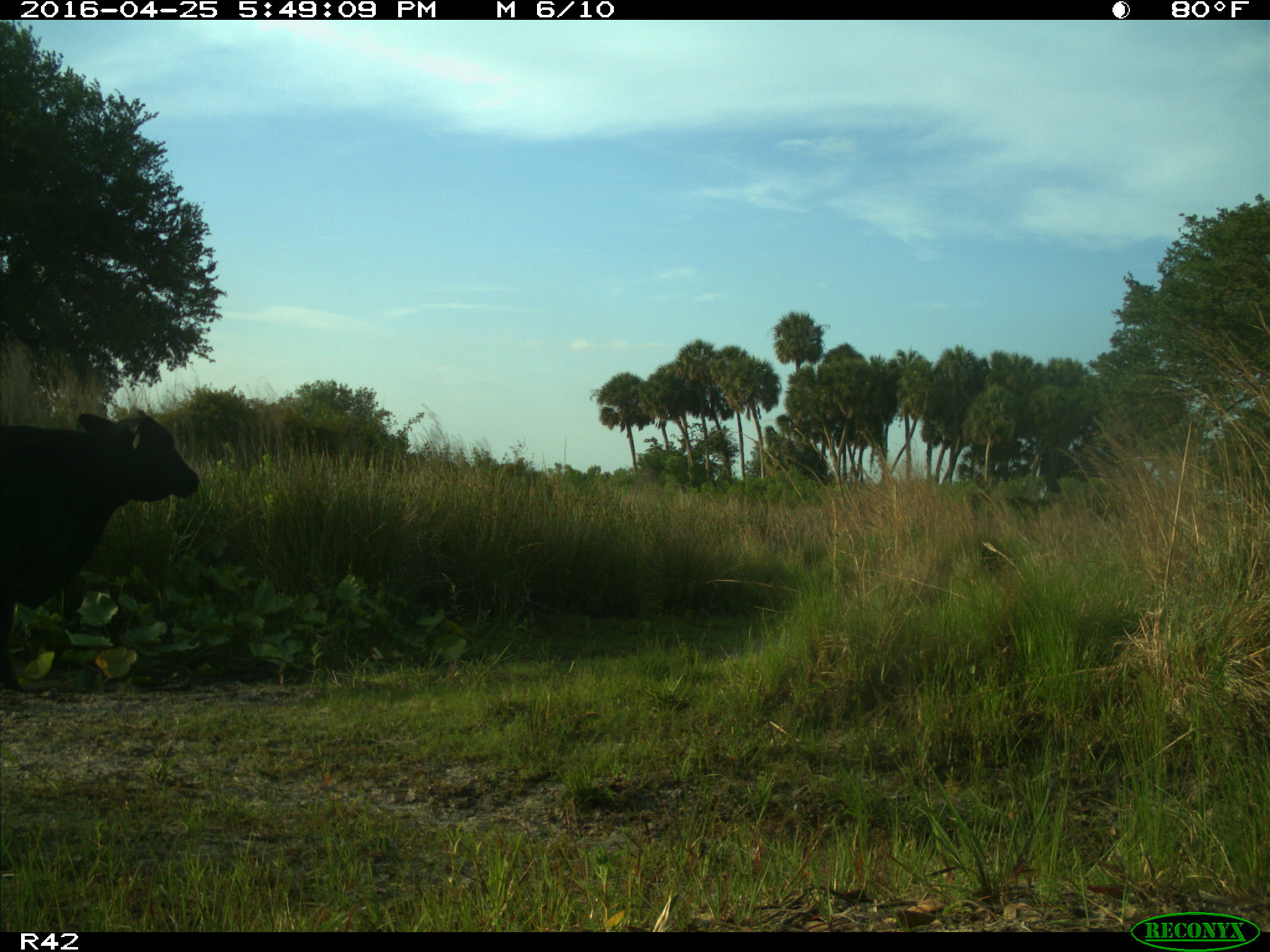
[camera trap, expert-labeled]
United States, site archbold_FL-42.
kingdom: Animalia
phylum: Chordata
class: Mammalia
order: Artiodactyla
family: Bovidae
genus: Bos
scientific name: Bos taurus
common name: domestic cow